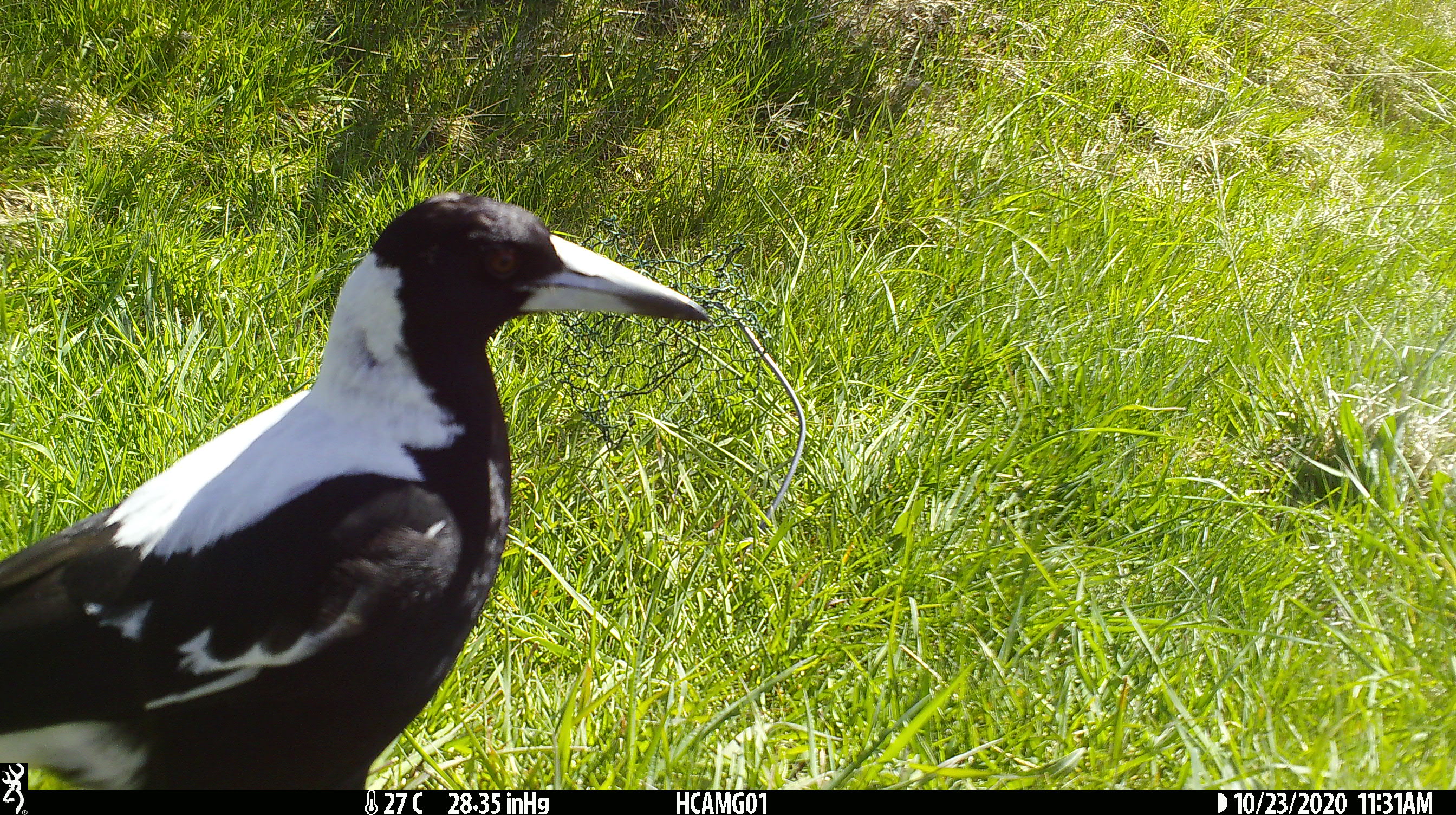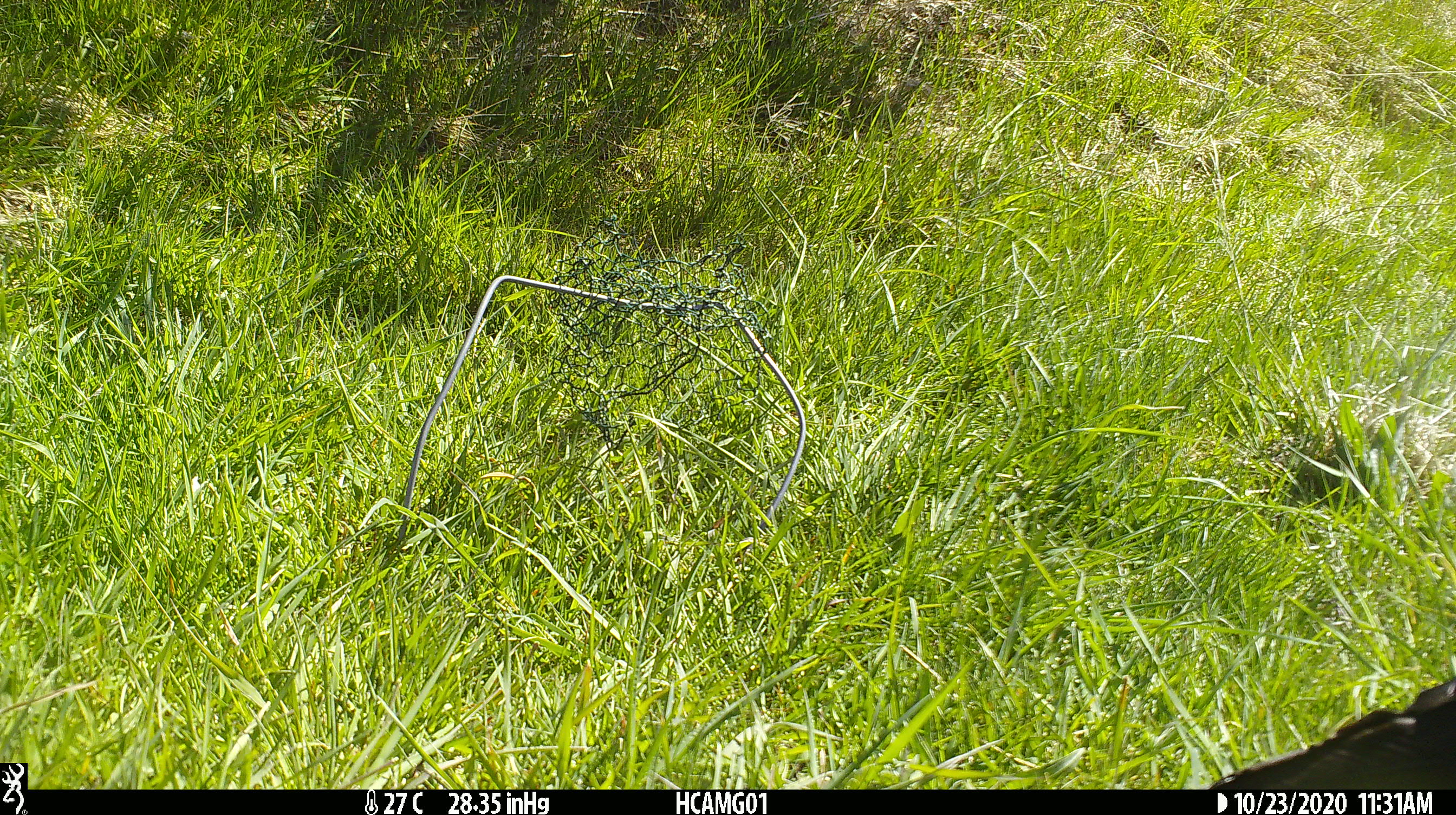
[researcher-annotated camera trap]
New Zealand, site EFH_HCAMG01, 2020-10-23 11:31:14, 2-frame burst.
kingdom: Animalia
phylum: Chordata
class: Aves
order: Passeriformes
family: Artamidae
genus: Gymnorhina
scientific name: Gymnorhina tibicen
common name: australian magpie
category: magpie